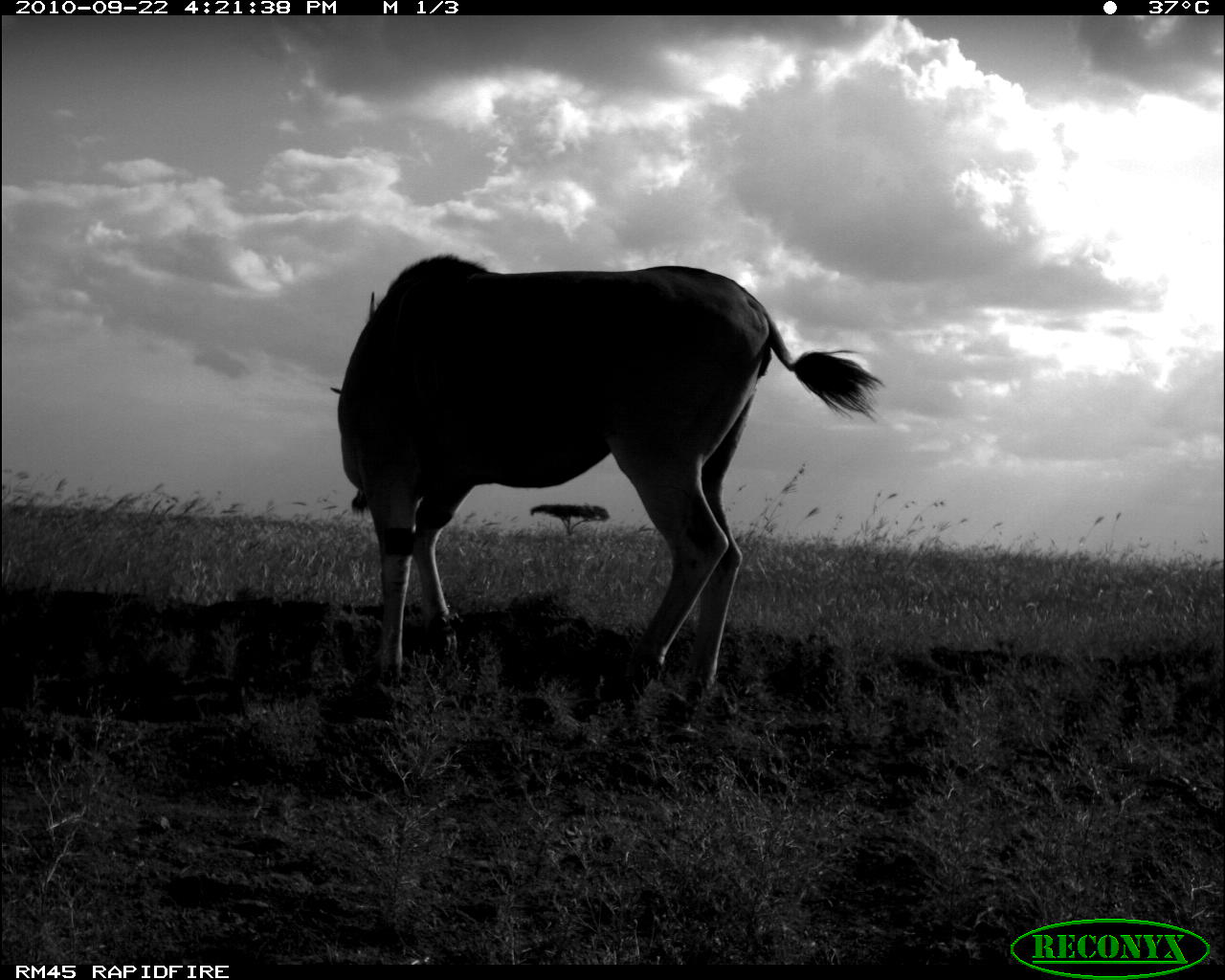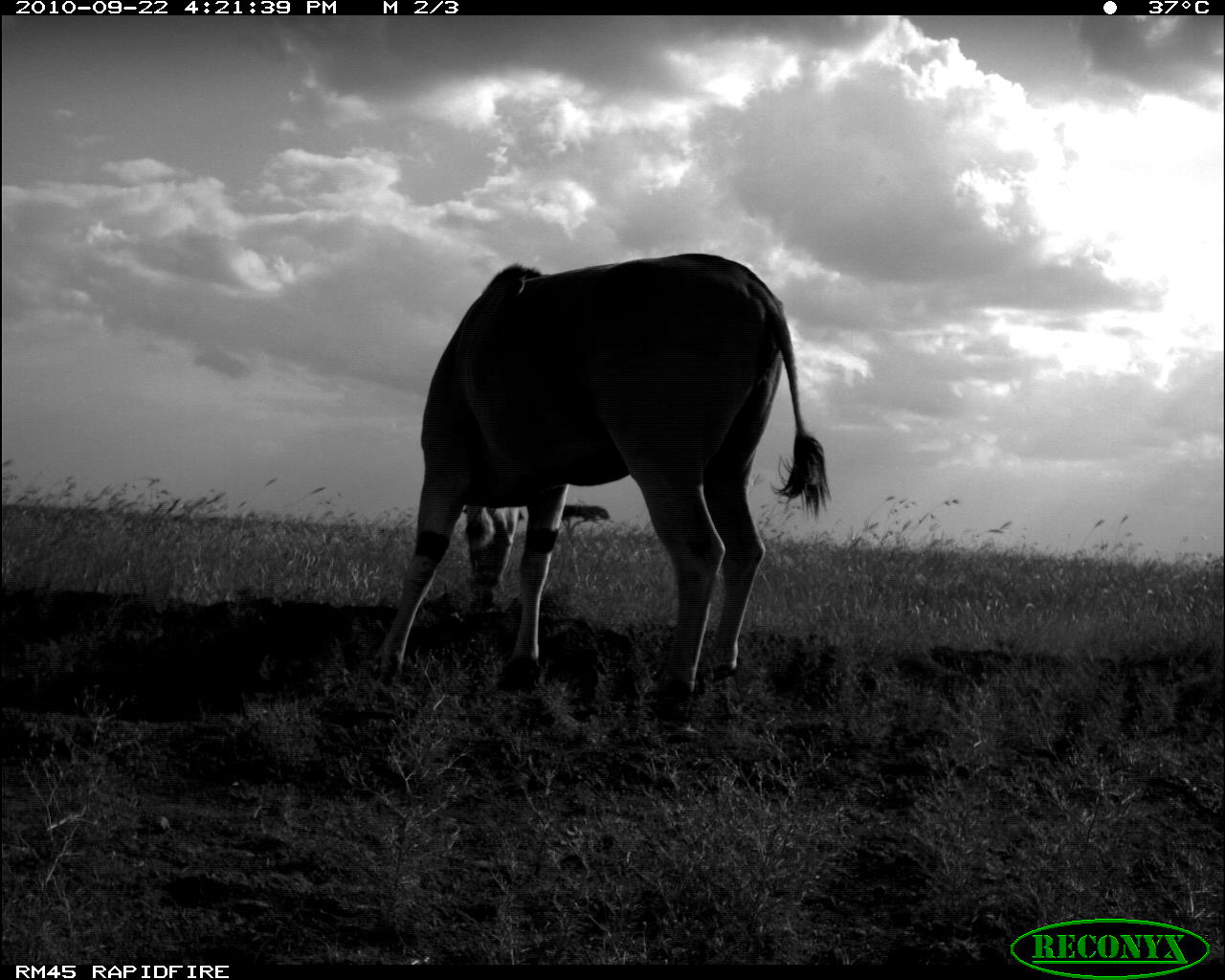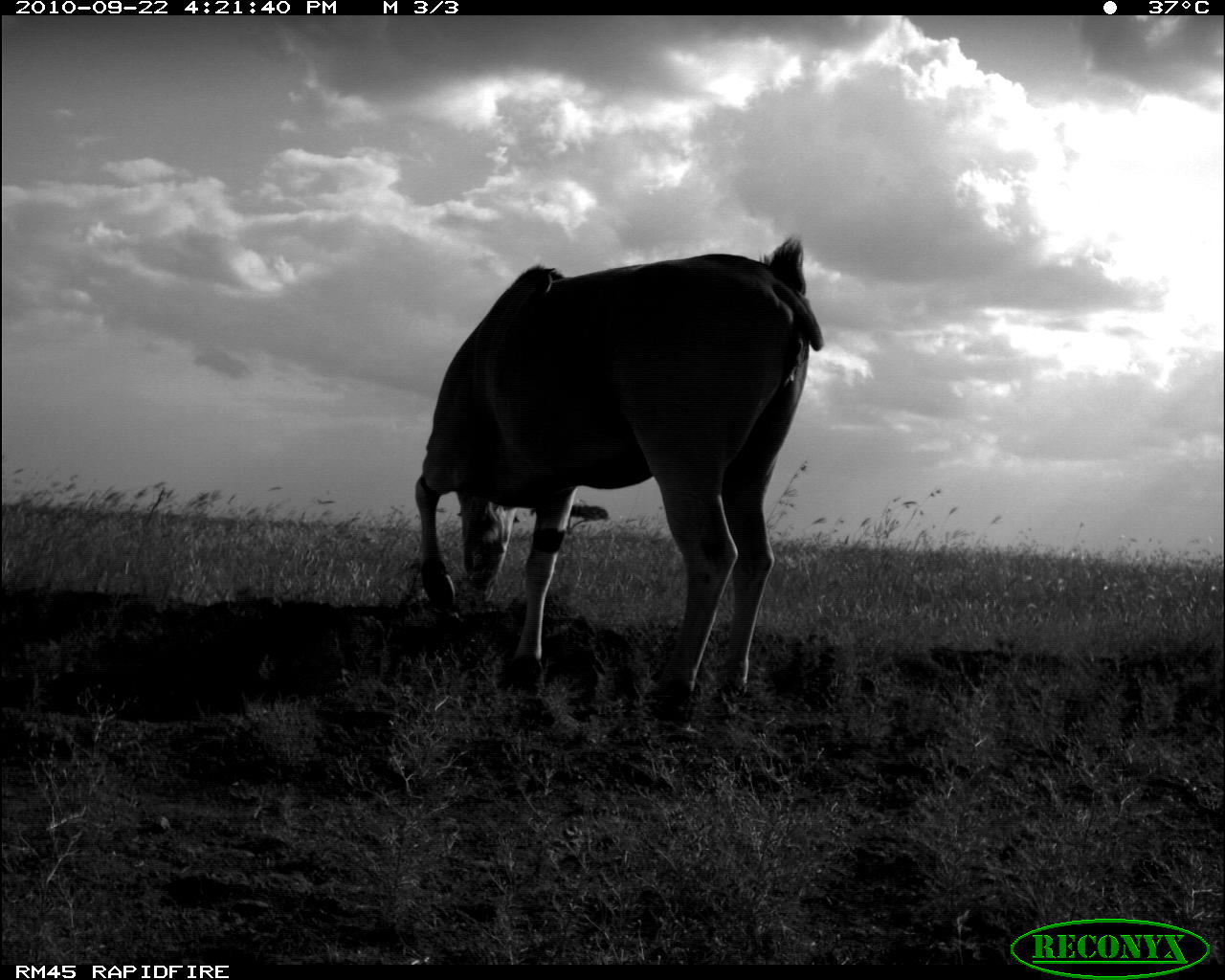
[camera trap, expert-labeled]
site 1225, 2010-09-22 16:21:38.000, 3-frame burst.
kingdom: Animalia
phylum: Chordata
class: Mammalia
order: Artiodactyla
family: Bovidae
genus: Tragelaphus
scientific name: Tragelaphus oryx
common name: eland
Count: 1.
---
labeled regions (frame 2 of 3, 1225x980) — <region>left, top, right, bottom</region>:
tragelaphus oryx: <region>365, 251, 829, 717</region>